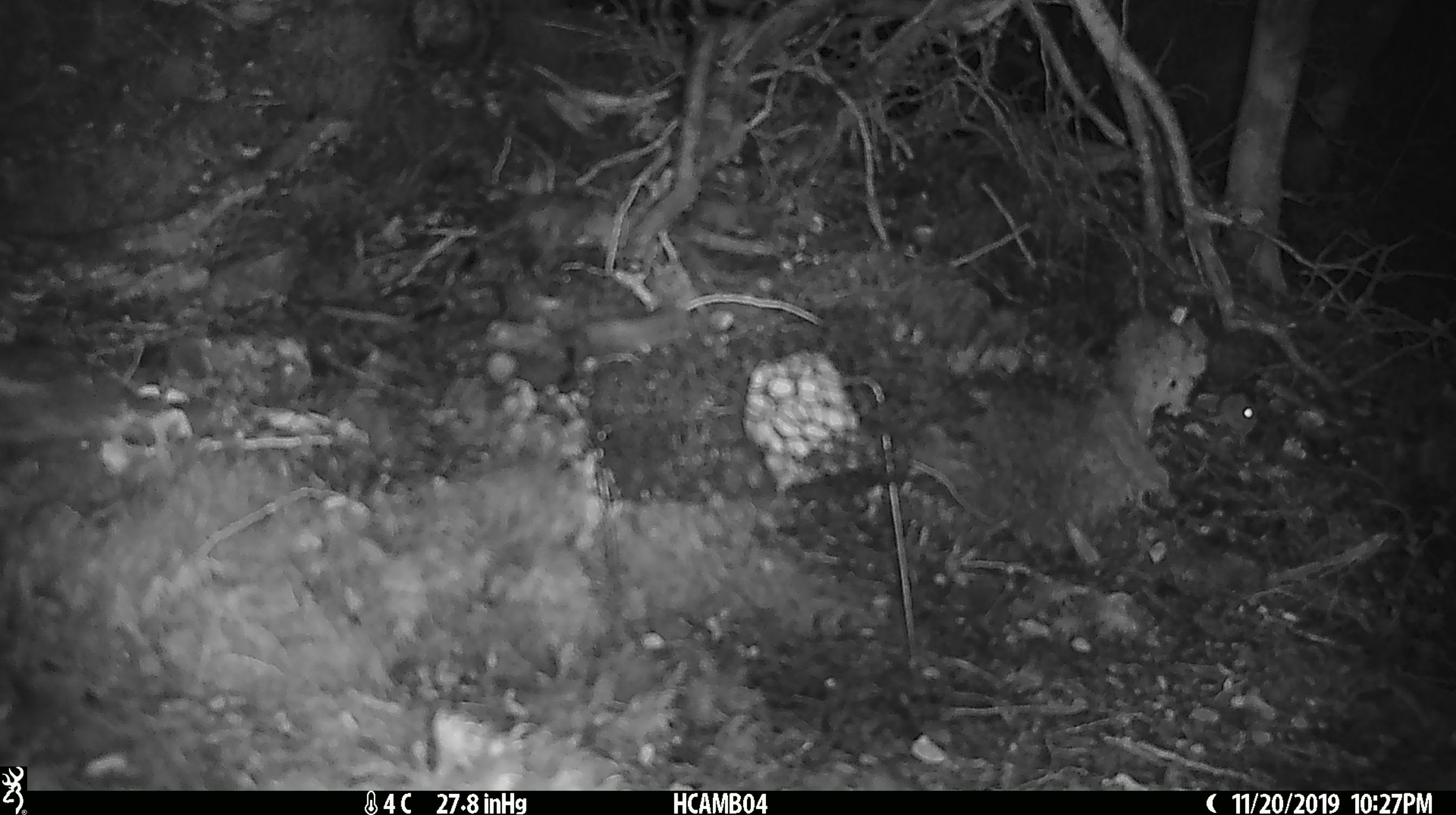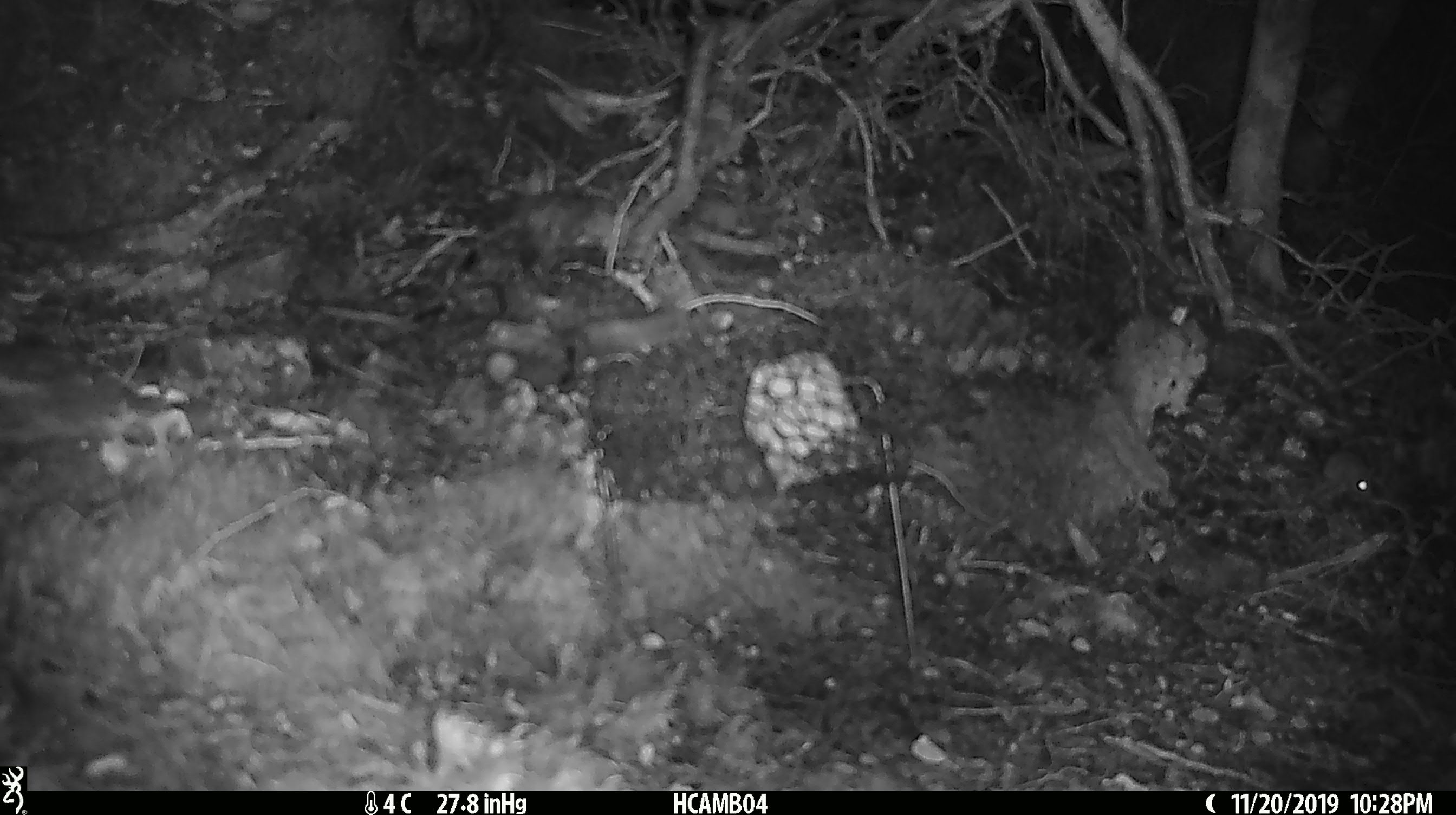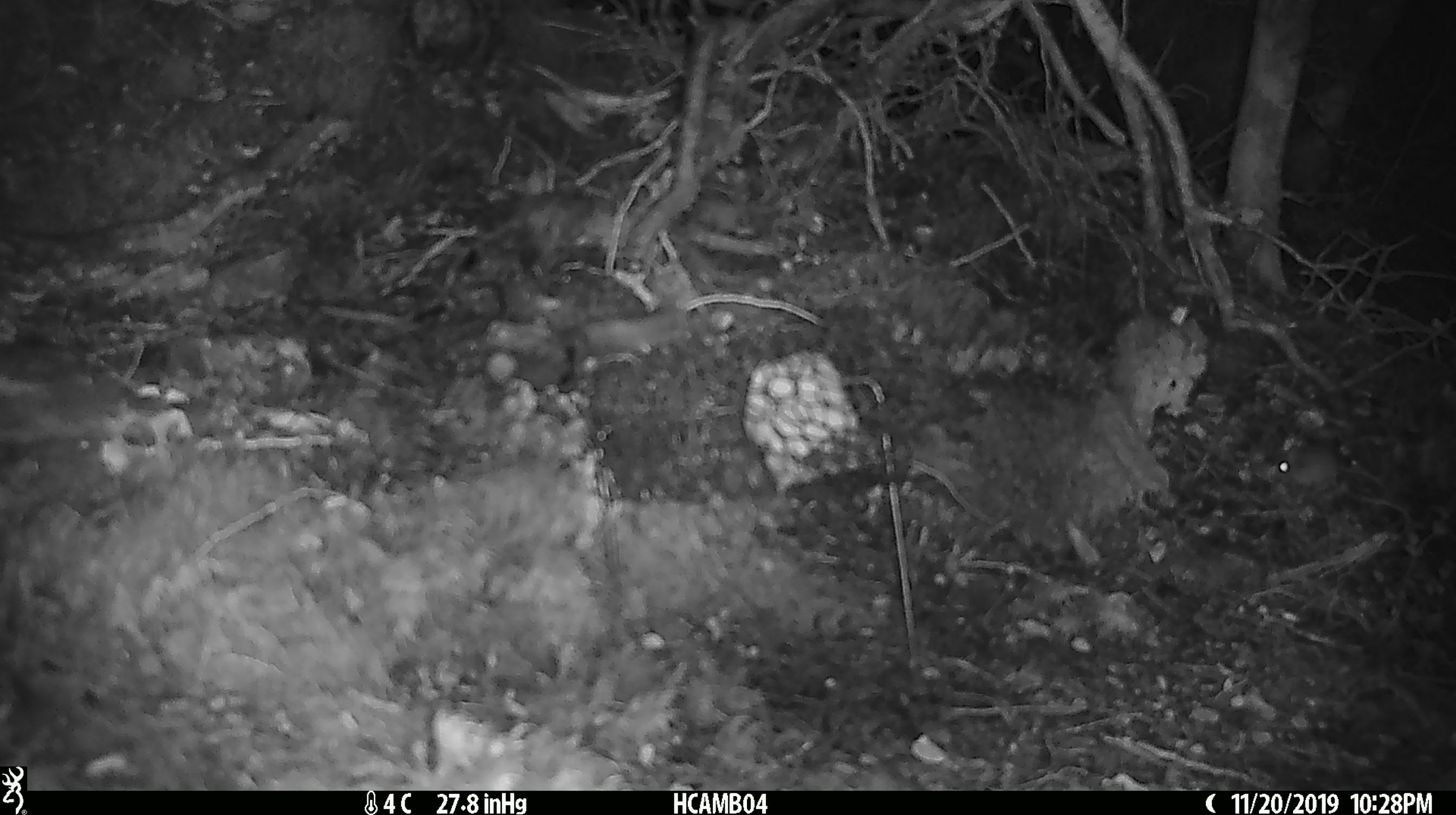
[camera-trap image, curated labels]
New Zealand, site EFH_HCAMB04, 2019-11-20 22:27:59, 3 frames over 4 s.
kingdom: Animalia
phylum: Chordata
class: Mammalia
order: Rodentia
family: Muridae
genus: Mus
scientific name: Mus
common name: mouse